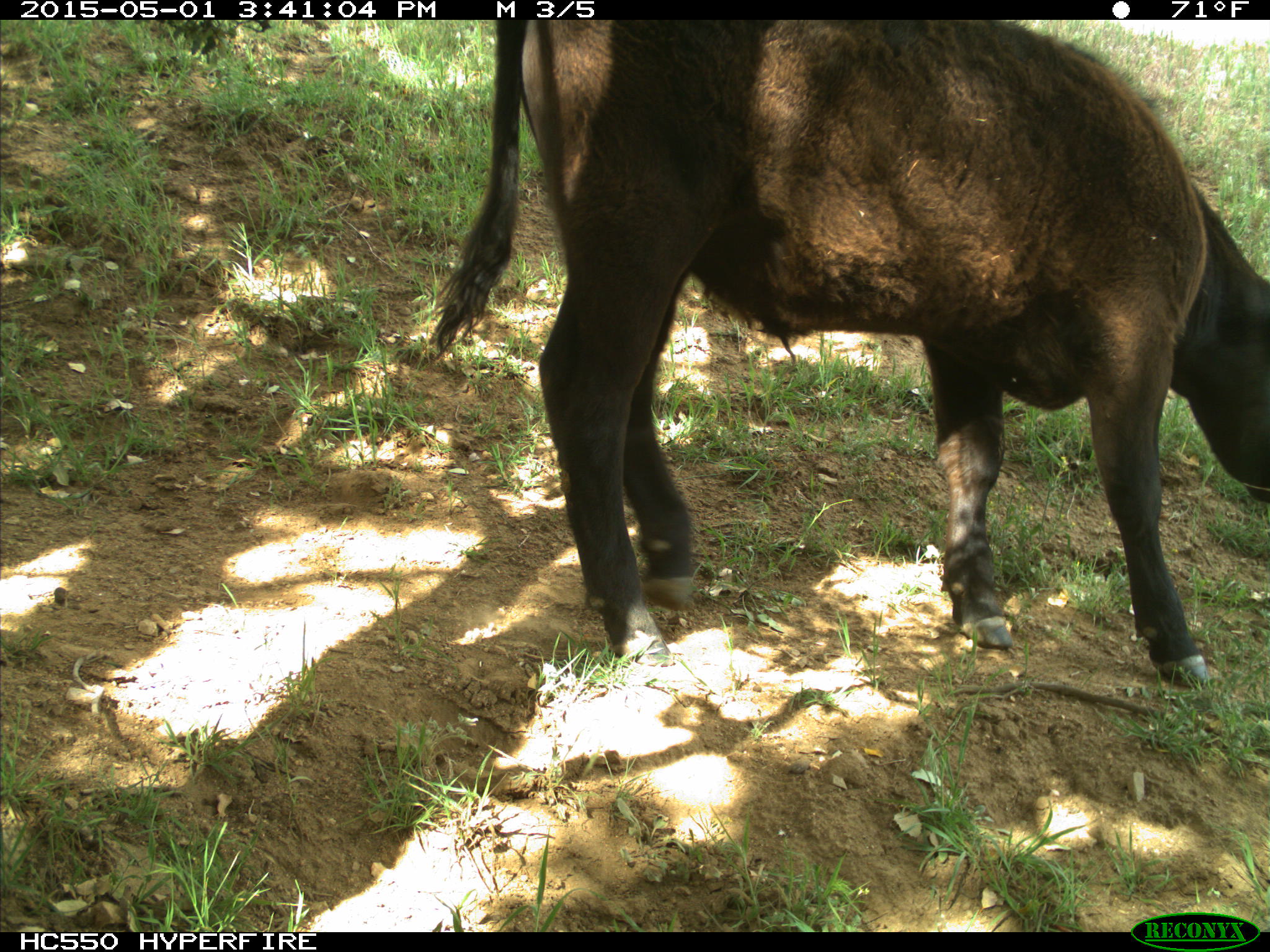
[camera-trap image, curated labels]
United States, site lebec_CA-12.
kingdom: Animalia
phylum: Chordata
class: Mammalia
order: Artiodactyla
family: Bovidae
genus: Bos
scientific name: Bos taurus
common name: domestic cow